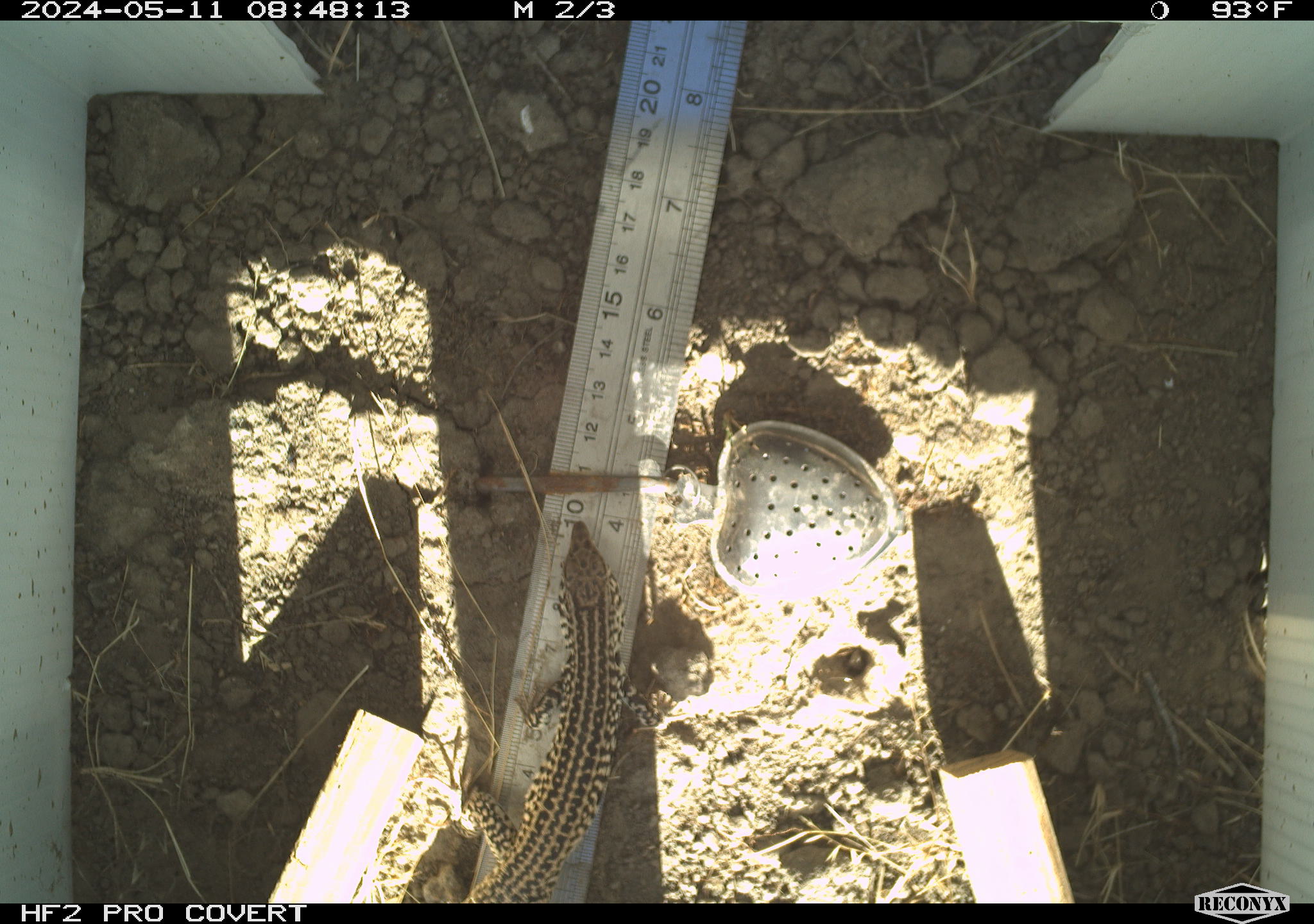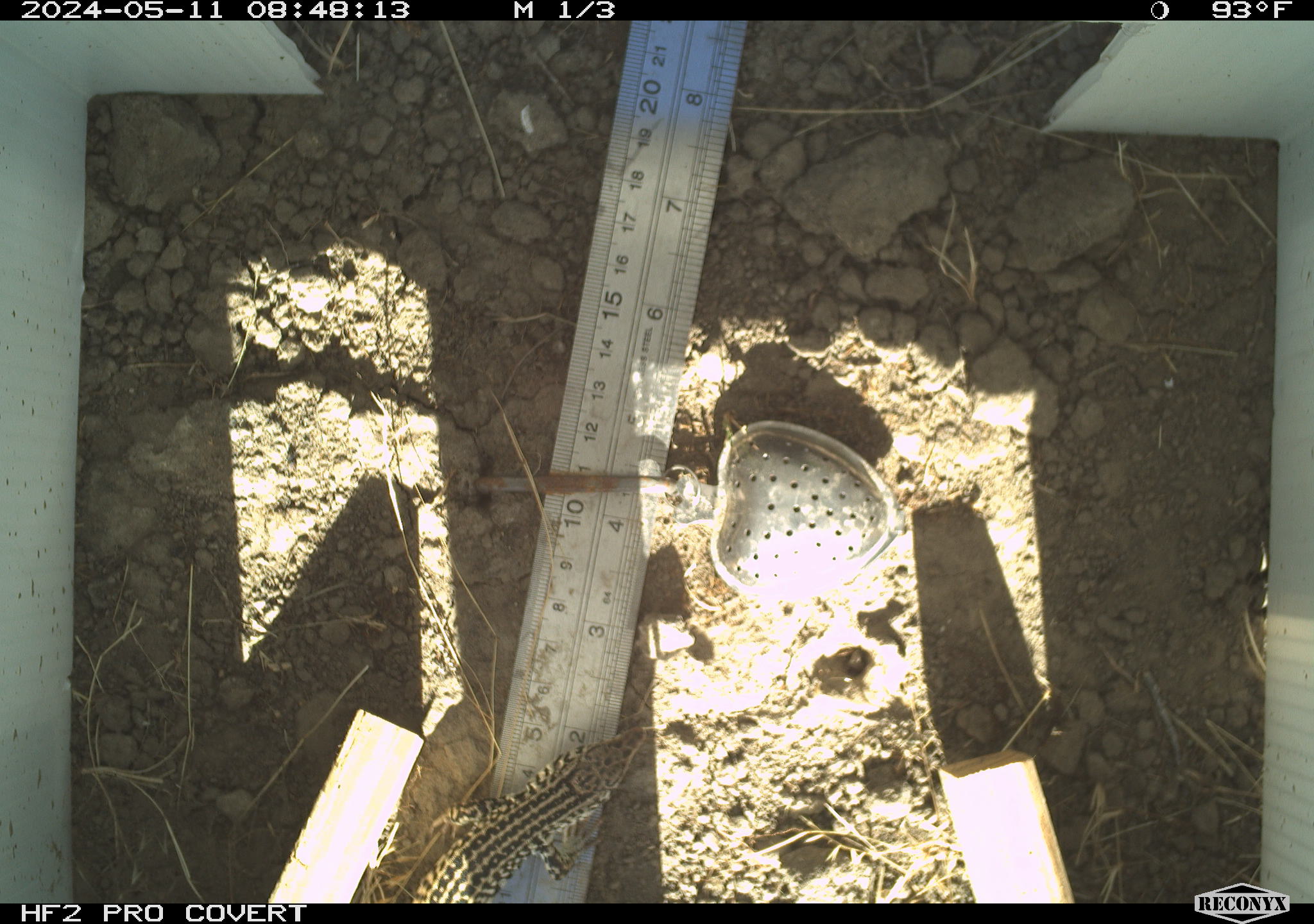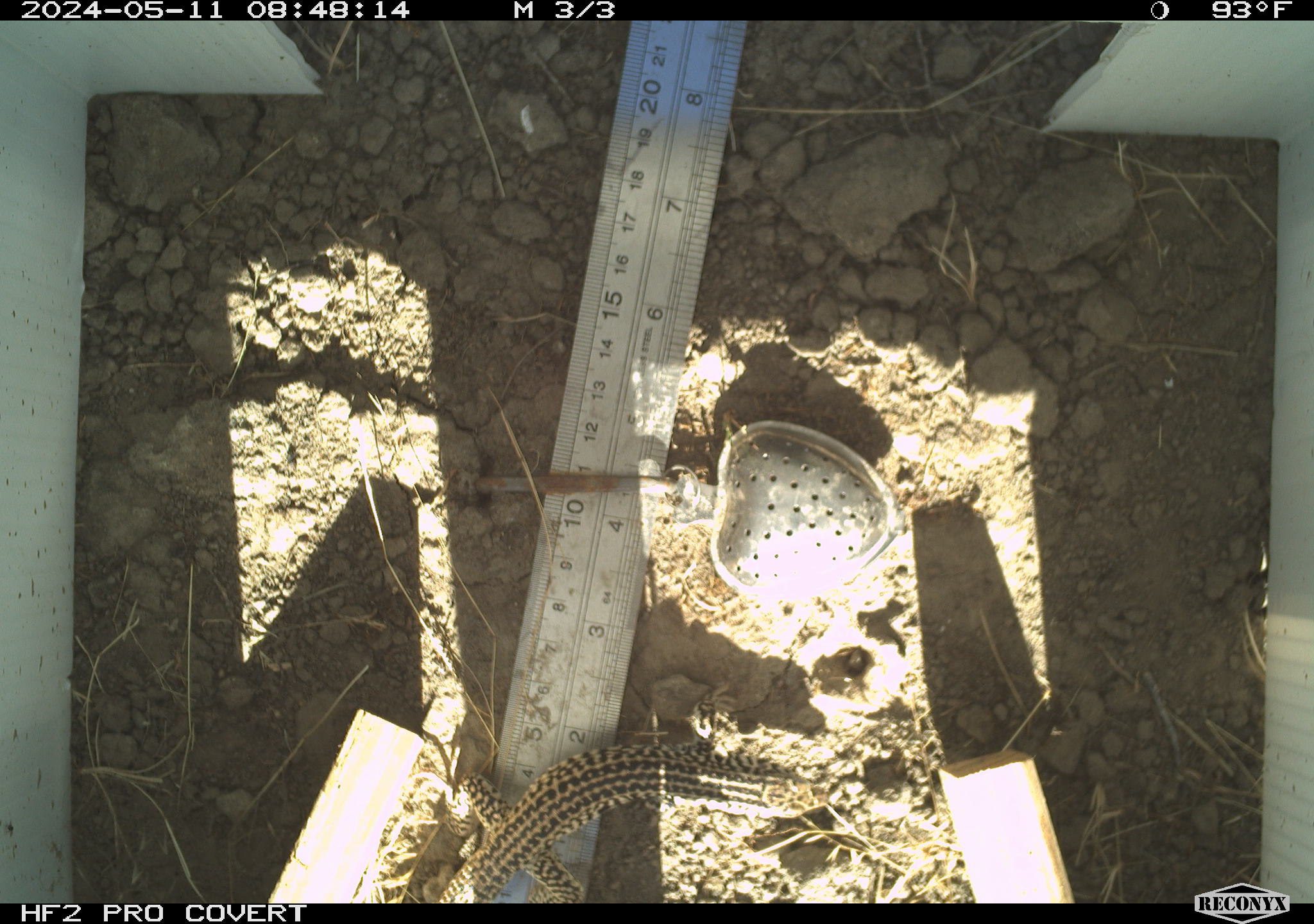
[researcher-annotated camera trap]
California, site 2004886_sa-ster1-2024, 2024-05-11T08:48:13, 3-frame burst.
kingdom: Animalia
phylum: Chordata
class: Reptilia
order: Squamata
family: Teiidae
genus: Aspidoscelis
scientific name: Aspidoscelis tigris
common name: western whiptail